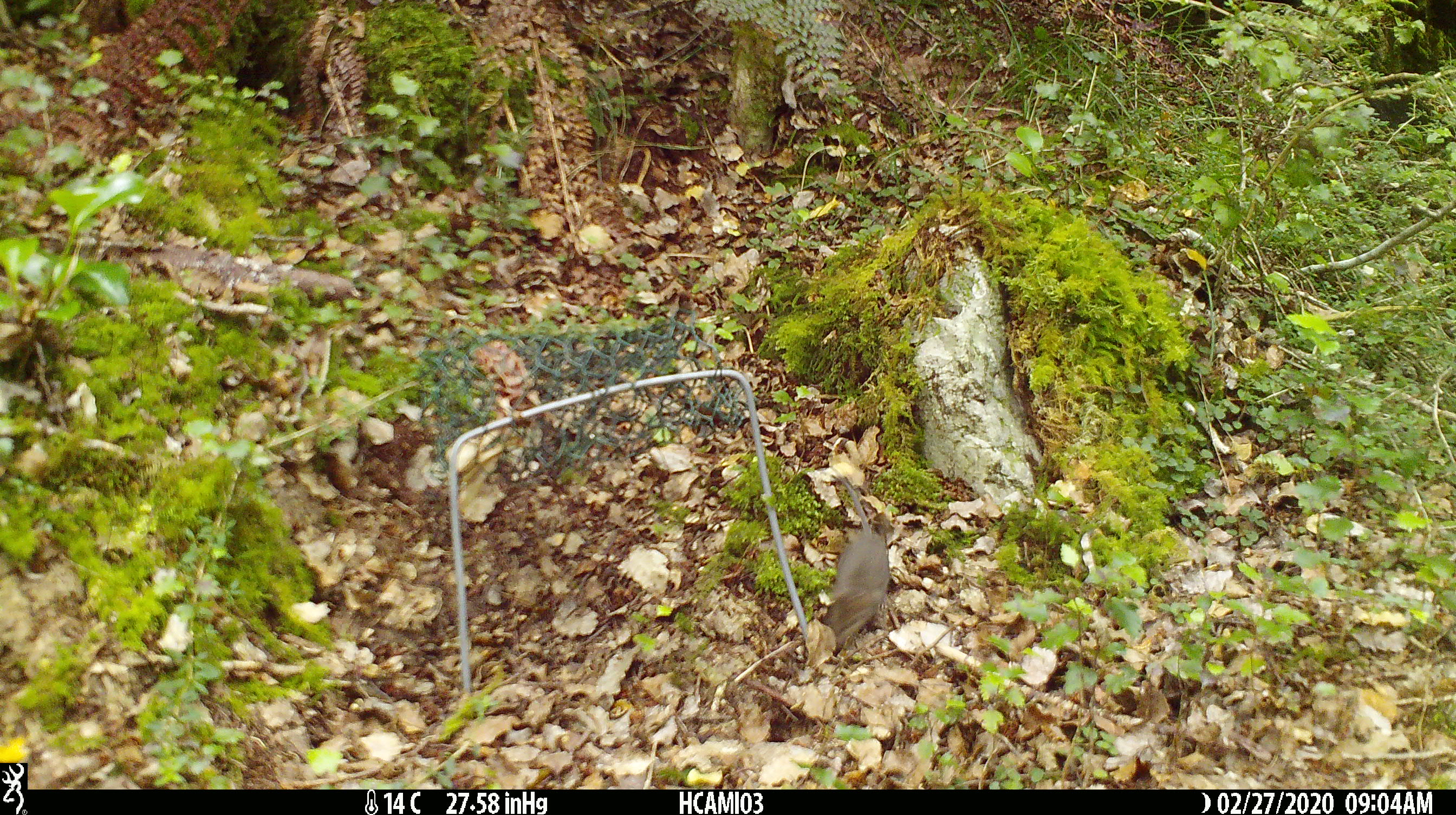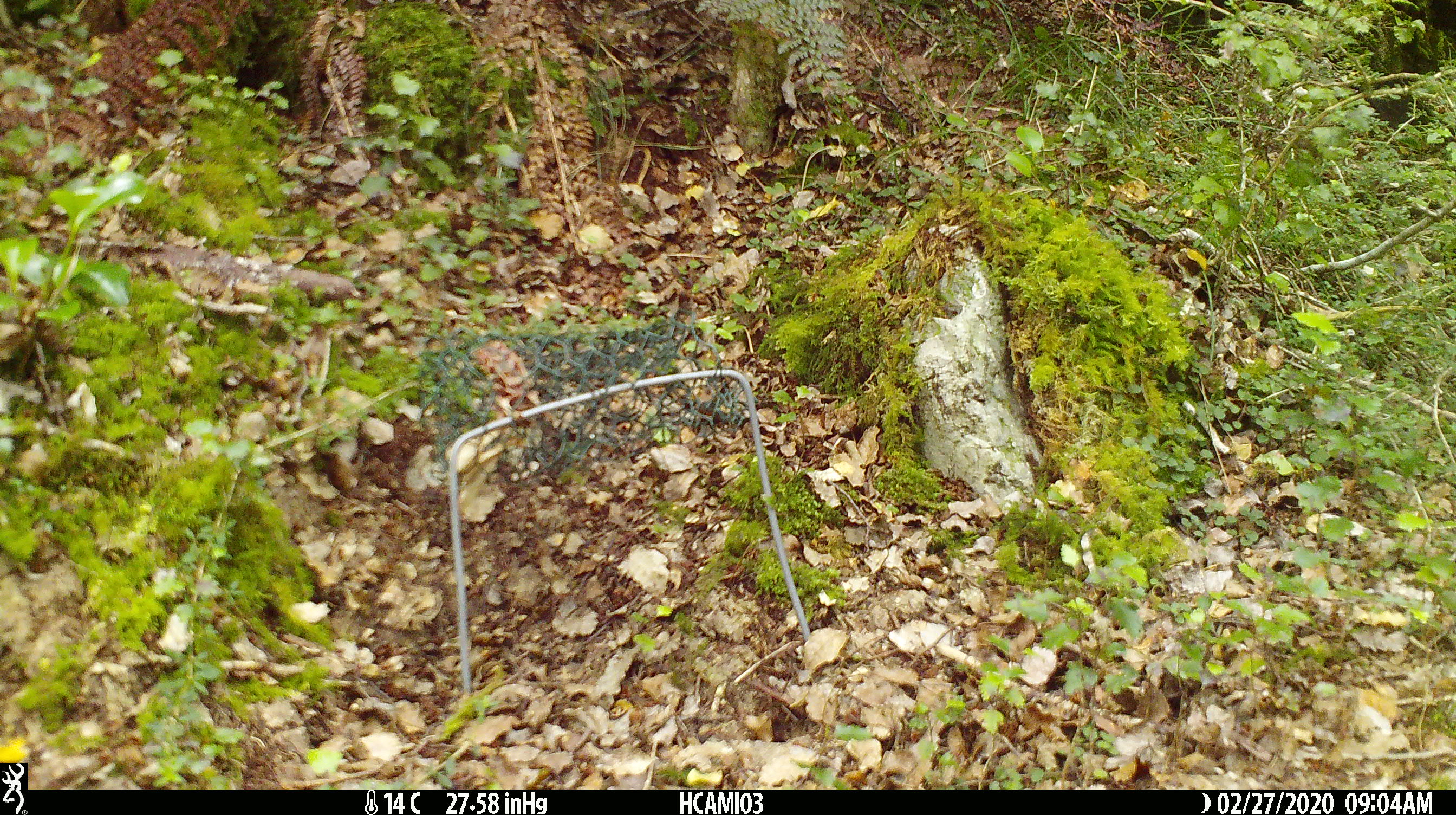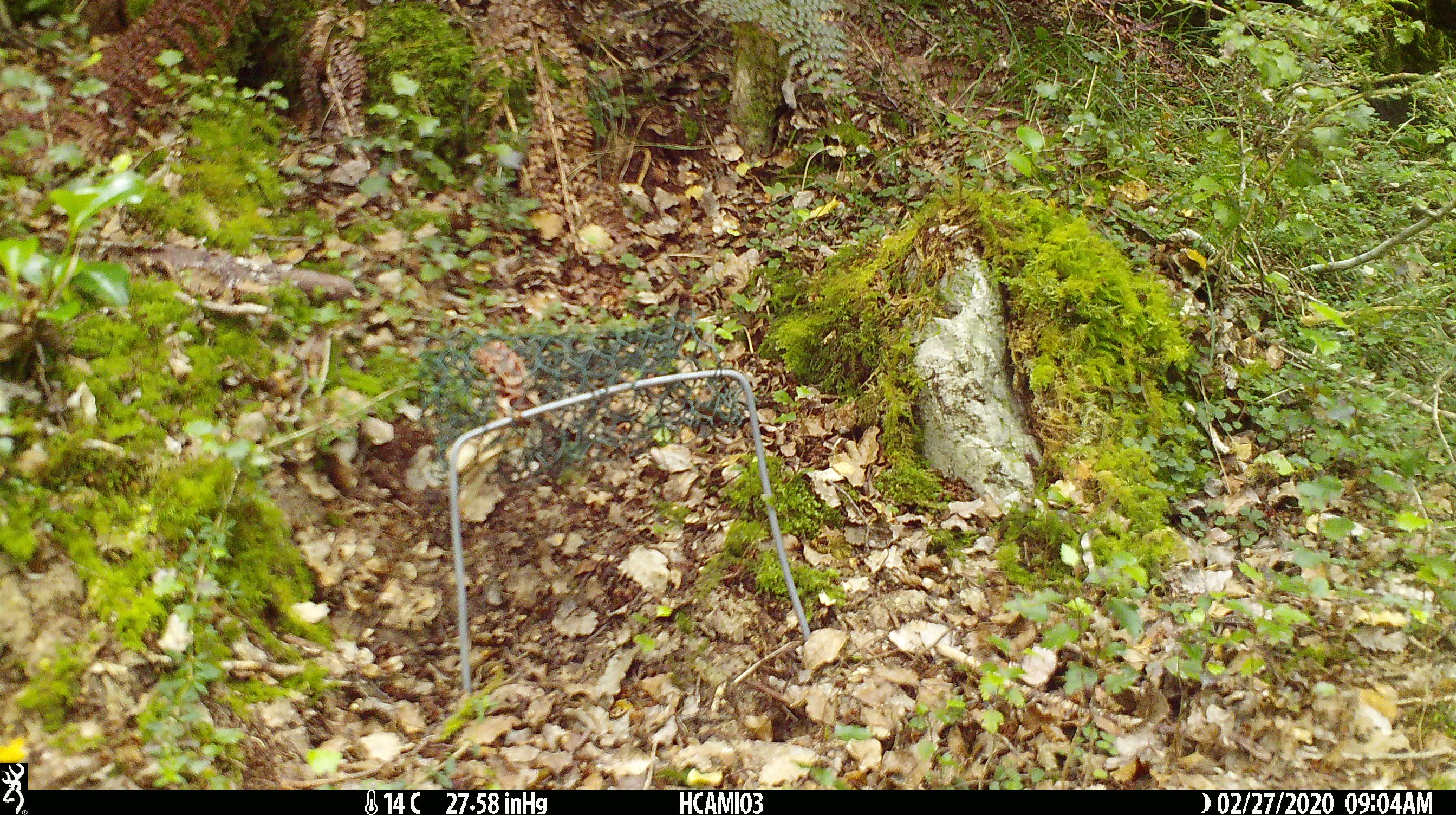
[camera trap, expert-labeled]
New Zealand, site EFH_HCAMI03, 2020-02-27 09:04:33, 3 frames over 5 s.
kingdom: Animalia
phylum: Chordata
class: Mammalia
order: Rodentia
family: Muridae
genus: Mus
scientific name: Mus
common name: mouse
Mouse (Mus).